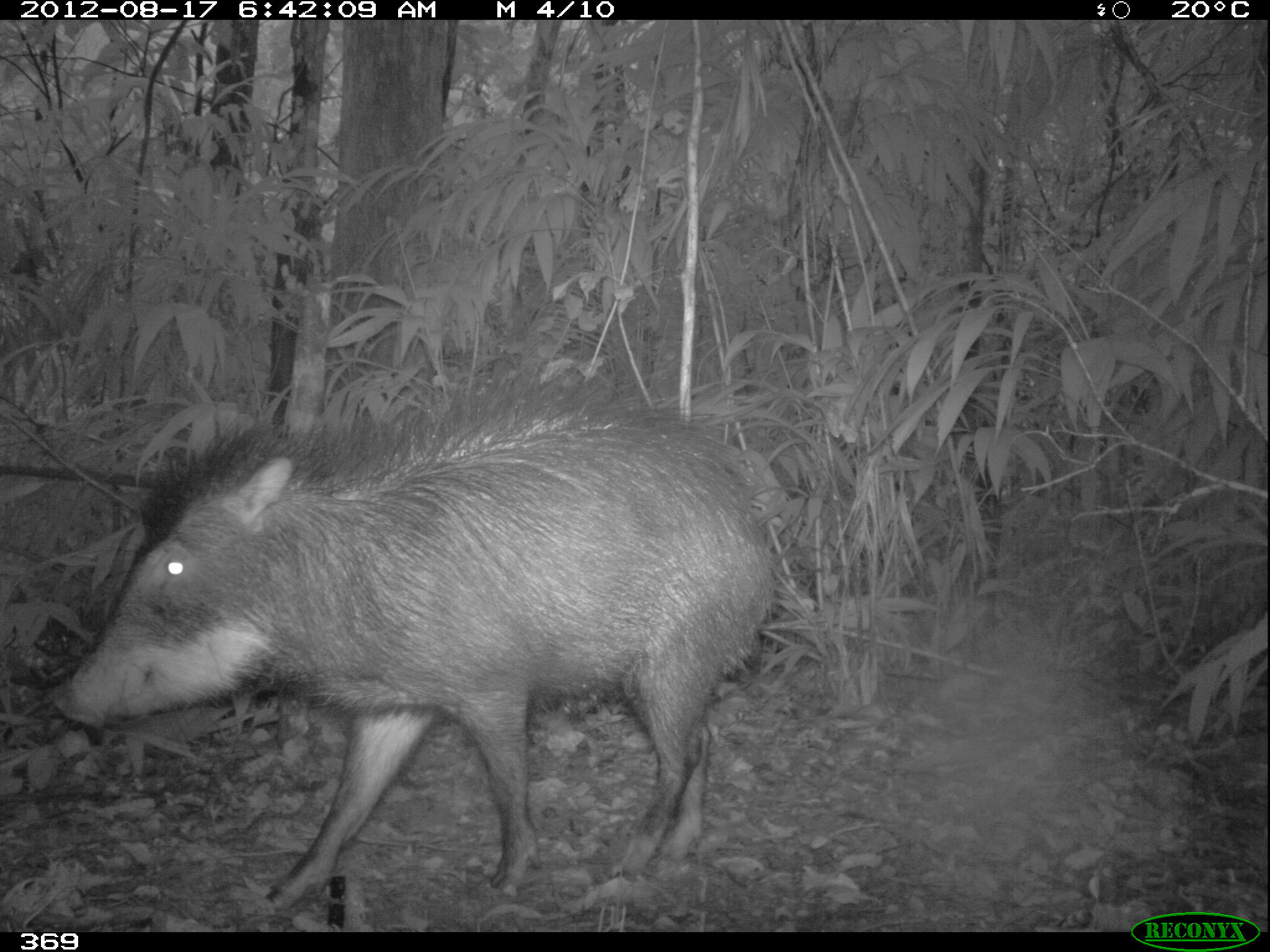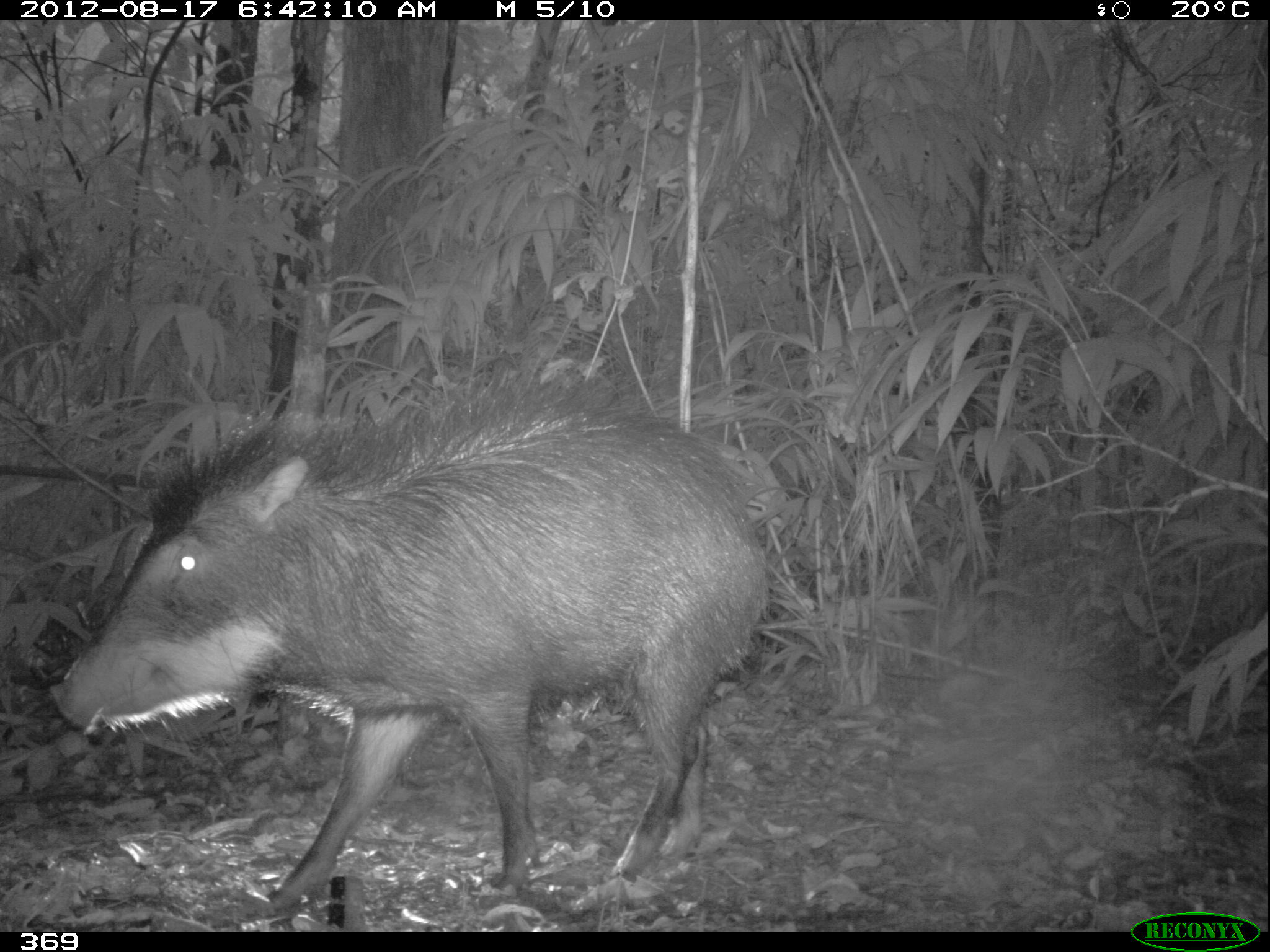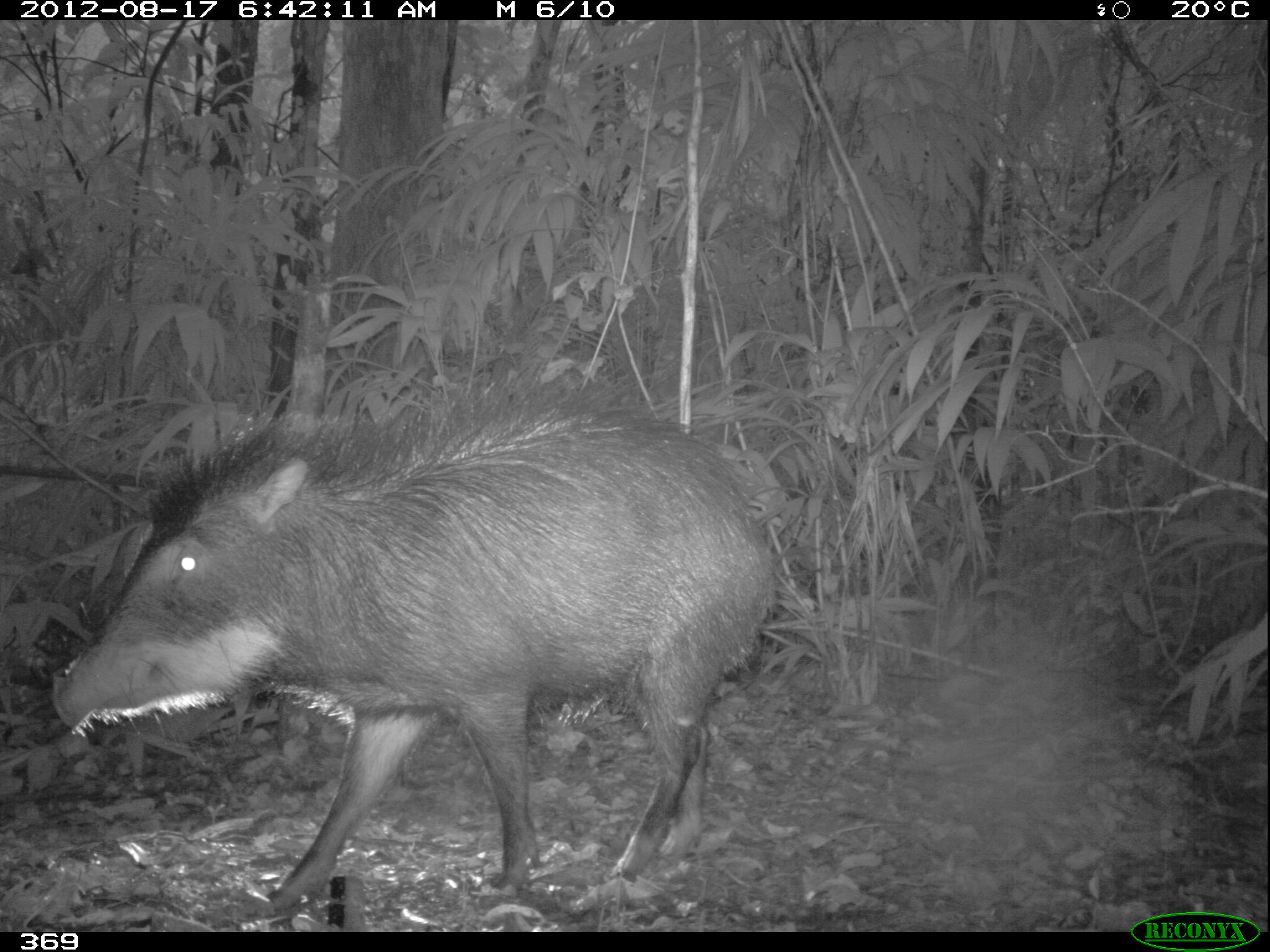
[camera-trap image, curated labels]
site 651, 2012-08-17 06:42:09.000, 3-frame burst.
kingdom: Animalia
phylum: Chordata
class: Mammalia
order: Artiodactyla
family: Tayassuidae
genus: Tayassu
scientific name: Tayassu pecari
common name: white-lipped peccary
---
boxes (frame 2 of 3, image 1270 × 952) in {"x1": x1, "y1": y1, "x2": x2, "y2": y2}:
tayassu pecari: {"x1": 47, "y1": 367, "x2": 768, "y2": 909}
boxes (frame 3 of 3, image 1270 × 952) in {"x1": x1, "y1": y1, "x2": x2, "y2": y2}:
tayassu pecari: {"x1": 47, "y1": 378, "x2": 776, "y2": 914}